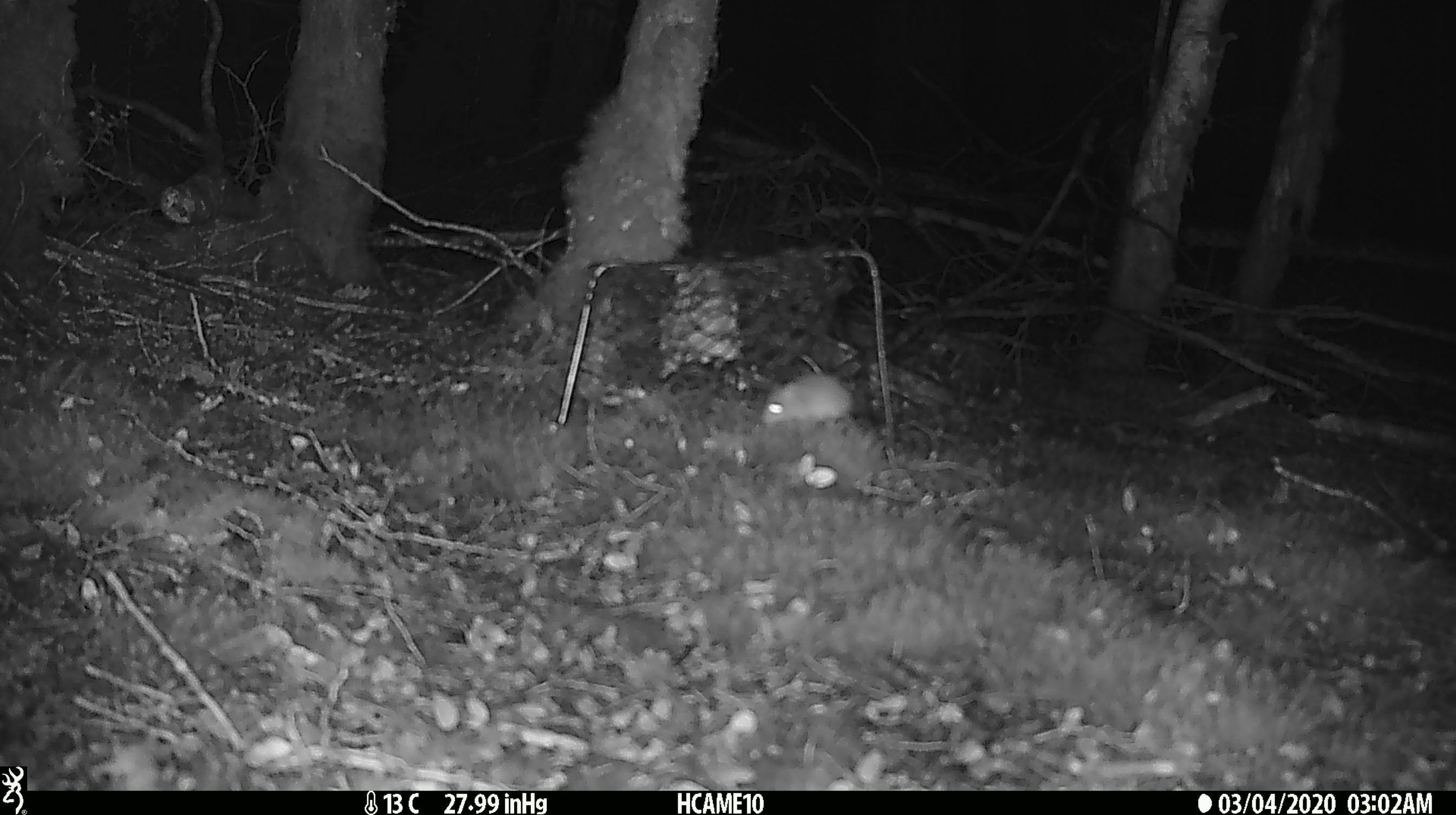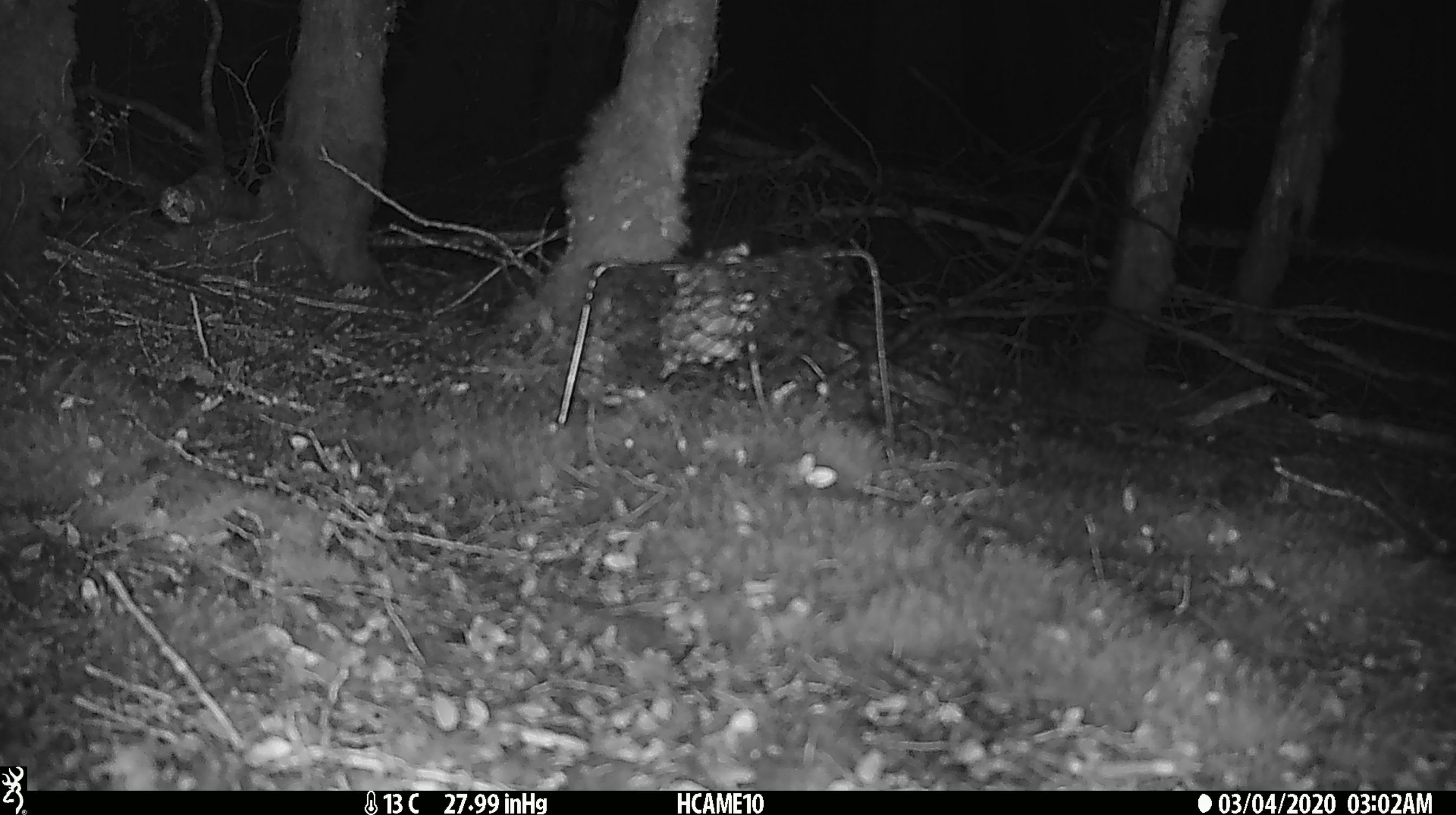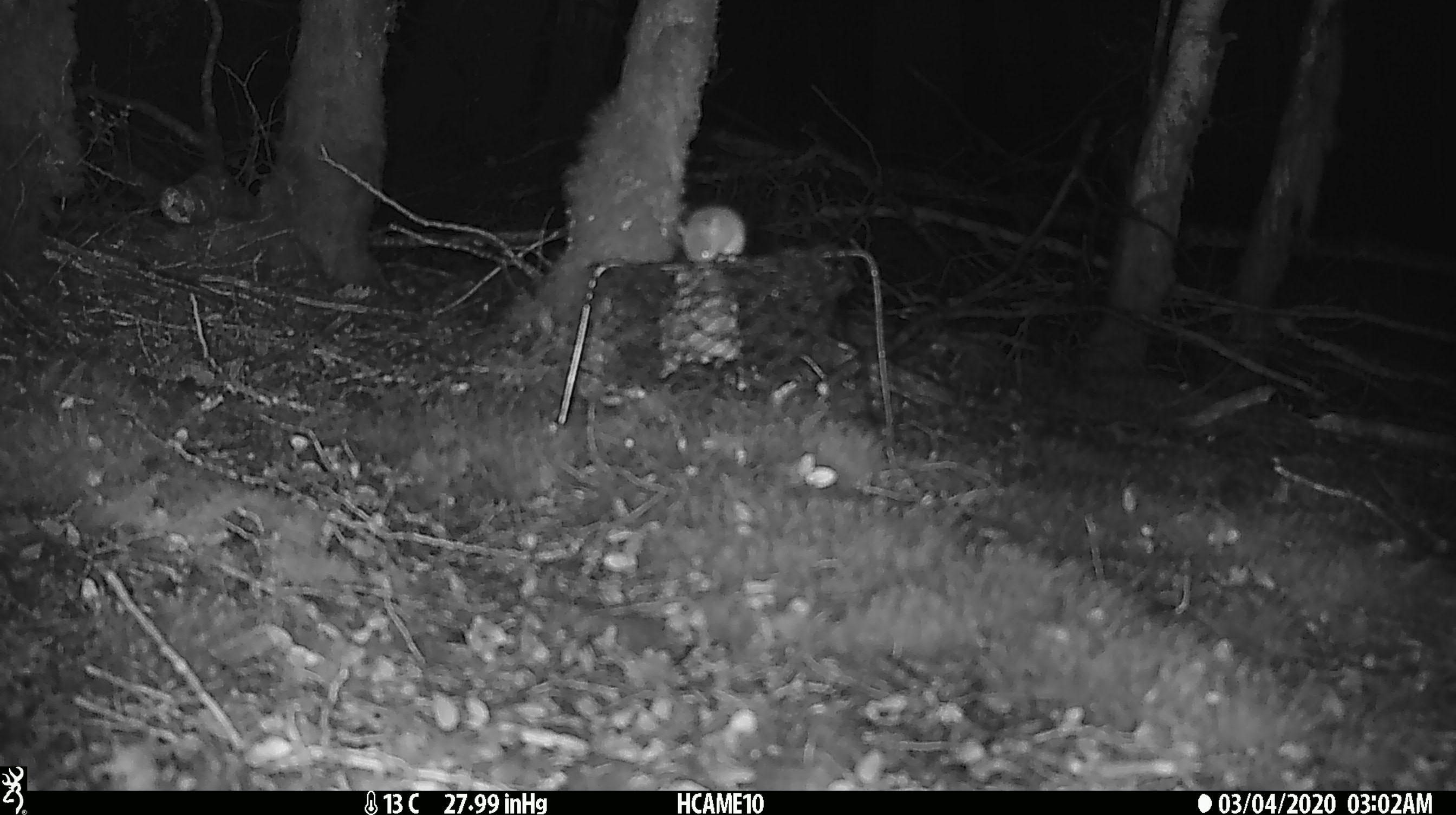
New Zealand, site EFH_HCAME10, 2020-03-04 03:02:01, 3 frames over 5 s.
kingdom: Animalia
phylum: Chordata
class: Mammalia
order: Rodentia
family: Muridae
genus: Mus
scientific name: Mus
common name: mouse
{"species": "mouse (Mus)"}